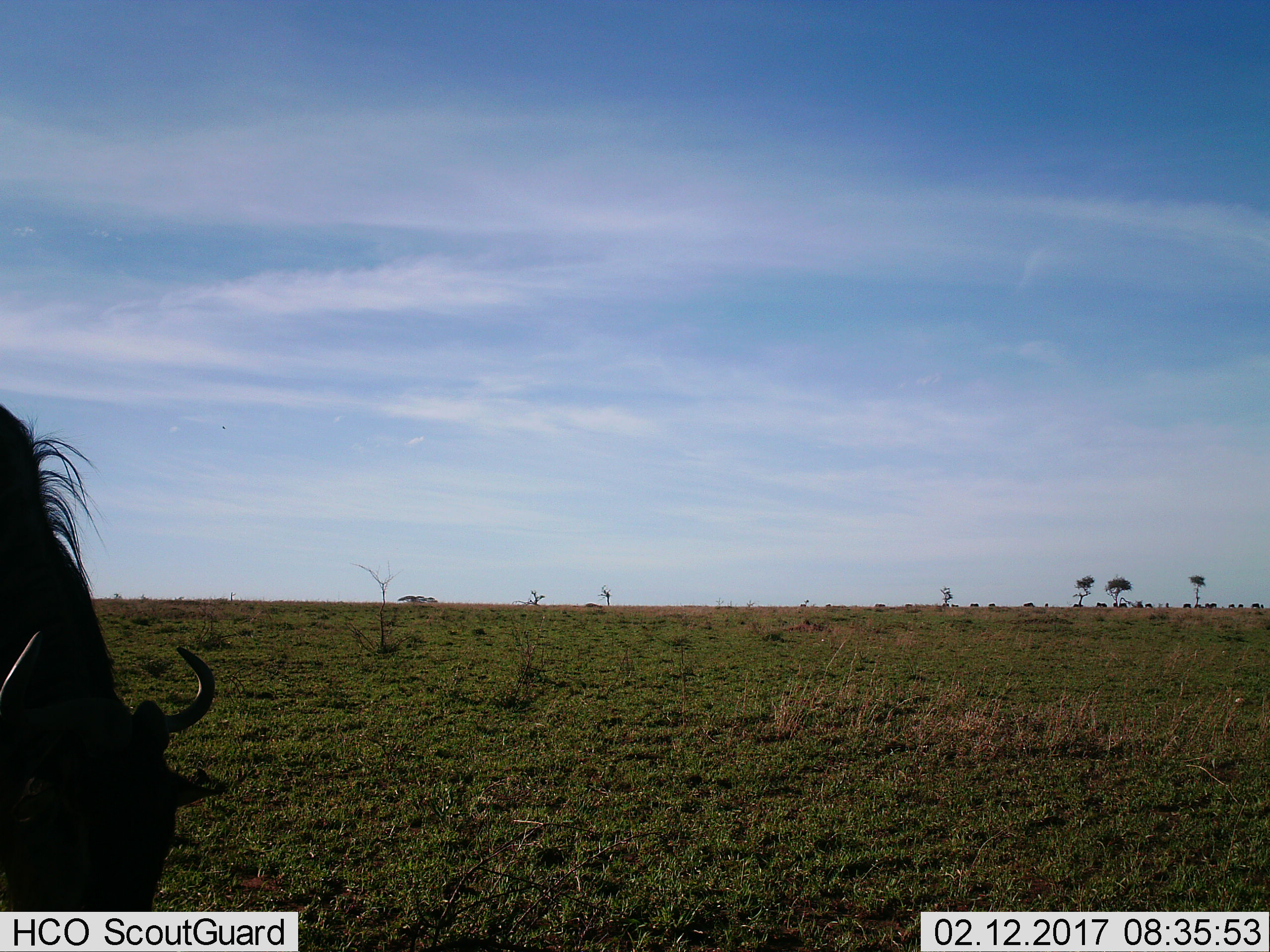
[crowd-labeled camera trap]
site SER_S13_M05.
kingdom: Animalia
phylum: Chordata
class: Mammalia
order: Artiodactyla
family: Bovidae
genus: Connochaetes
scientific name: Connochaetes taurinus taurinus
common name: blue wildebeest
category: wildebeestblue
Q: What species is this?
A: Wildebeestblue (blue wildebeest) (Connochaetes taurinus taurinus).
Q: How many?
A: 11-50.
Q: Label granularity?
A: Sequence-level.